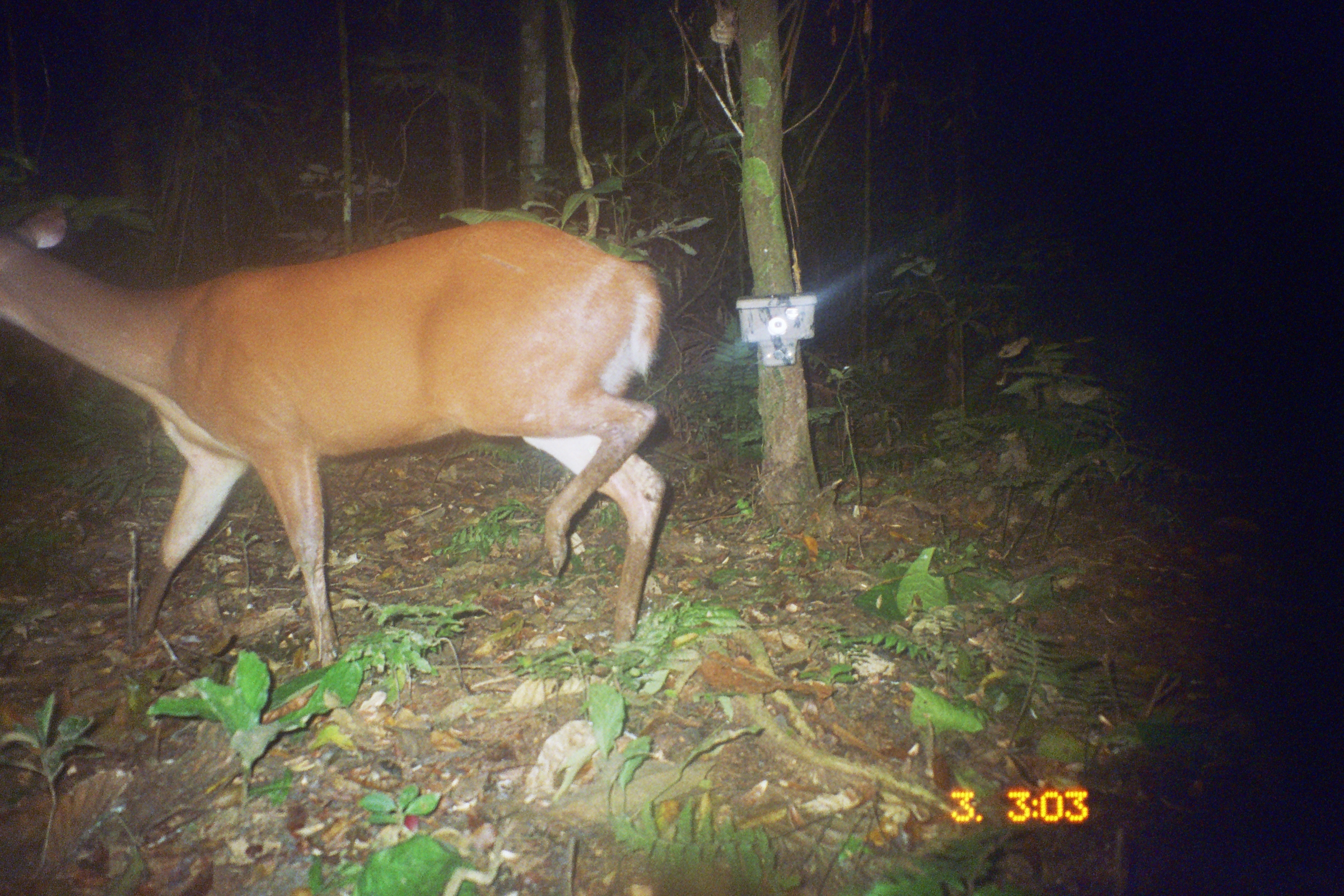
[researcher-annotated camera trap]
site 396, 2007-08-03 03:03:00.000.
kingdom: Animalia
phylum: Chordata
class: Mammalia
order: Artiodactyla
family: Cervidae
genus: Mazama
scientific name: Mazama americana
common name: red brocket